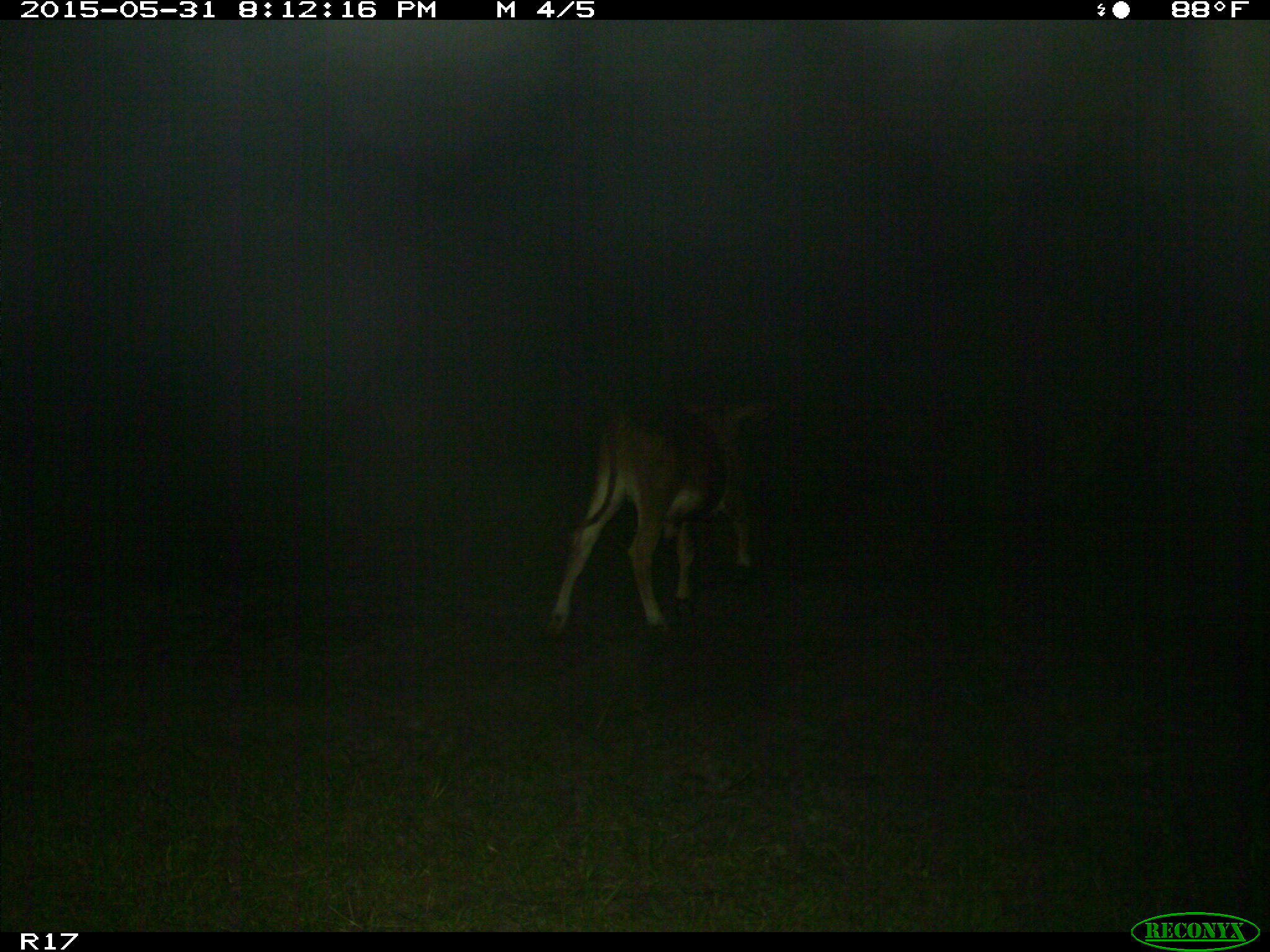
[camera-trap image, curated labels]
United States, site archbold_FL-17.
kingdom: Animalia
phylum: Chordata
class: Mammalia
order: Artiodactyla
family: Bovidae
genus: Bos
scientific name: Bos taurus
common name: domestic cow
Bos taurus (domestic cow).